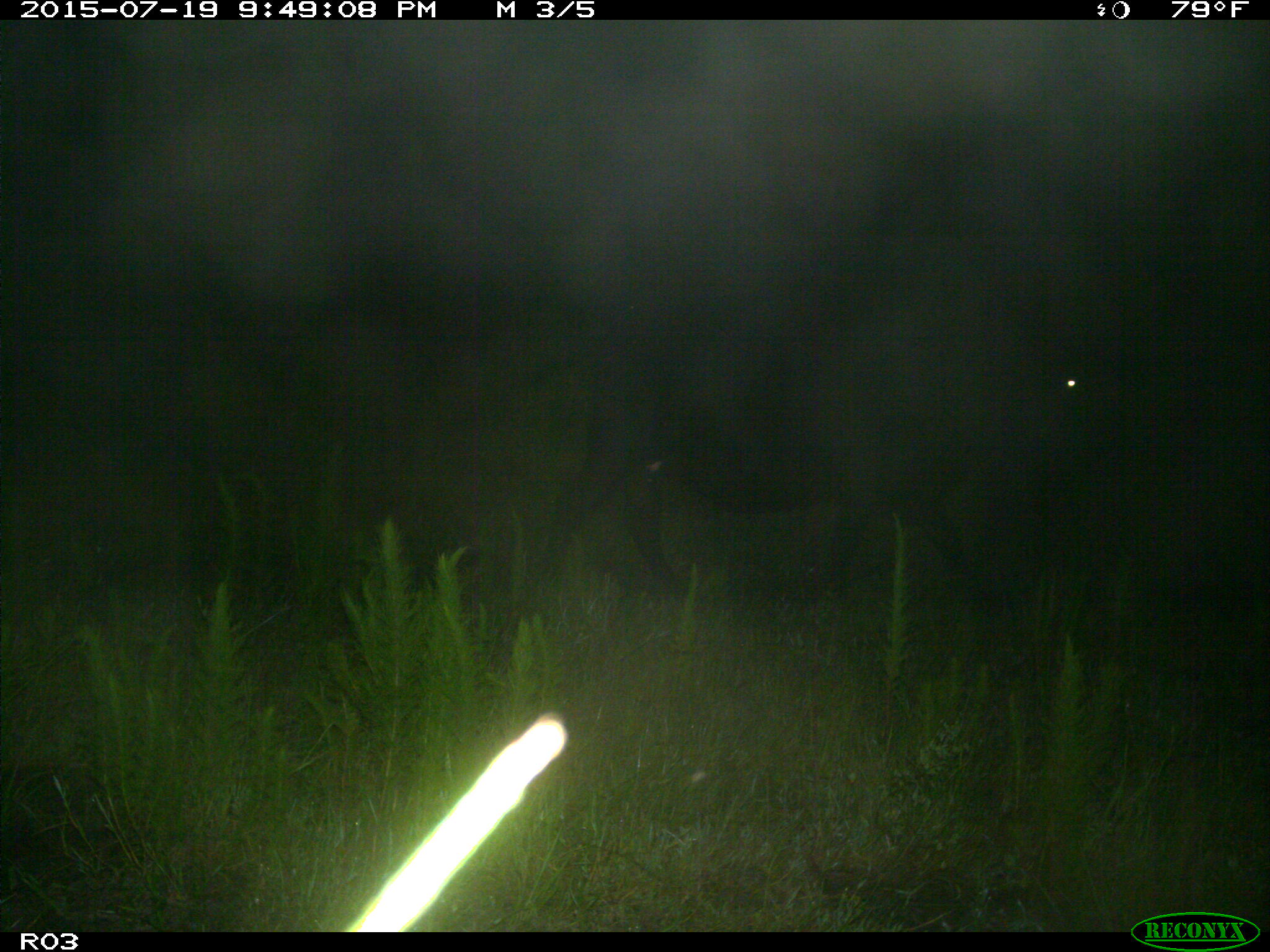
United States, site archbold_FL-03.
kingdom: Animalia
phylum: Chordata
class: Mammalia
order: Artiodactyla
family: Bovidae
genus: Bos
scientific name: Bos taurus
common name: domestic cow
Bos taurus (domestic cow).